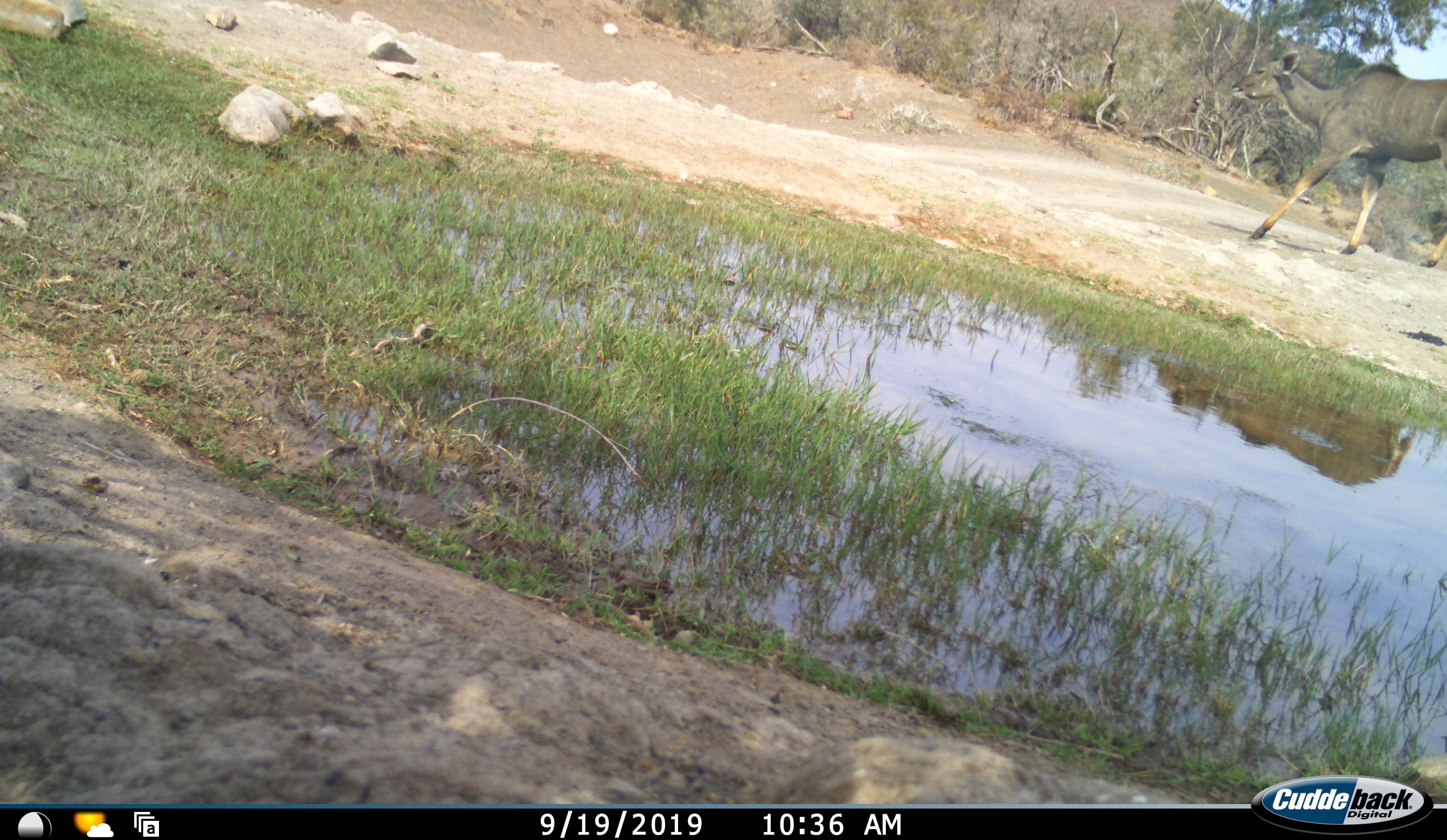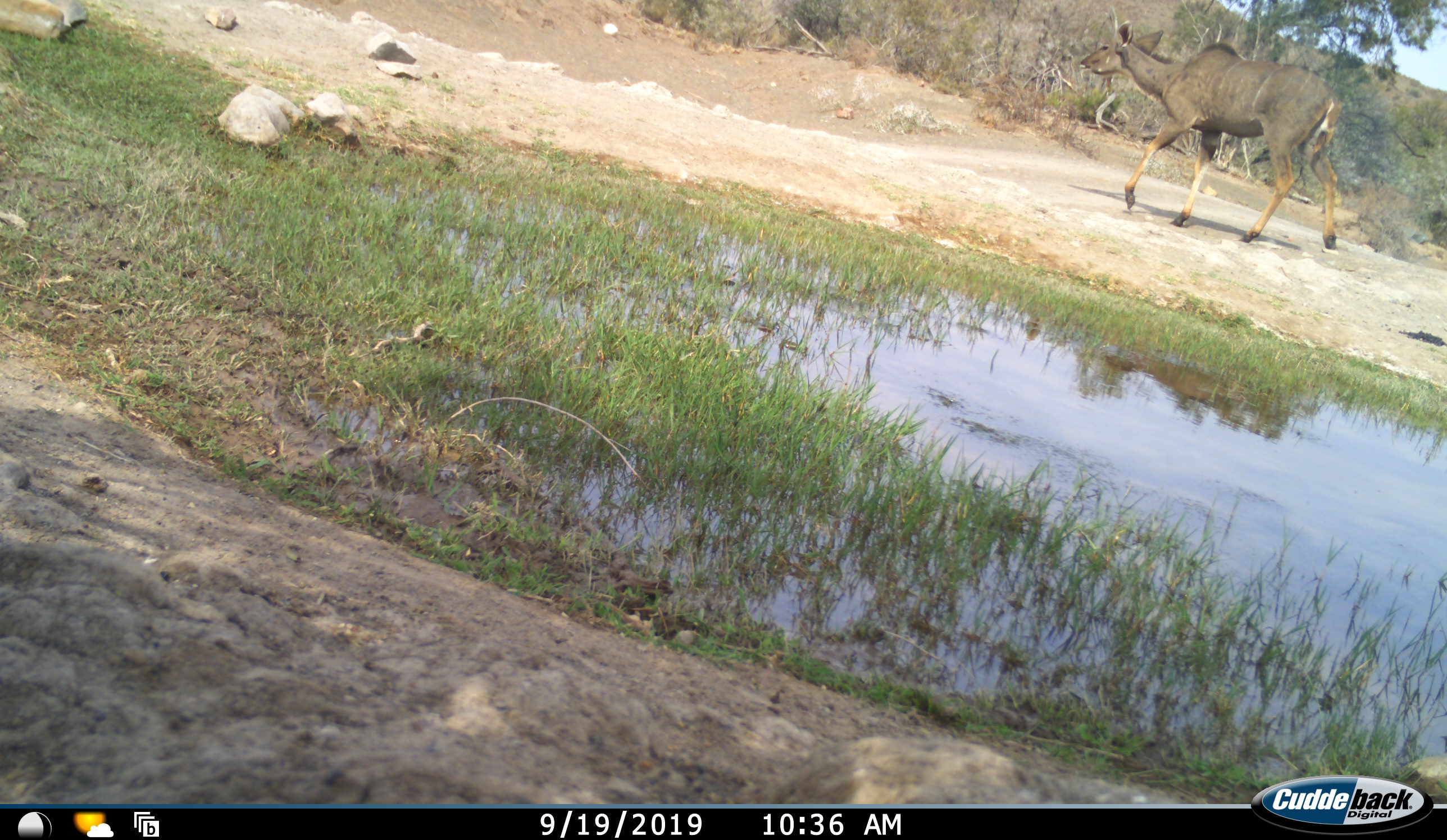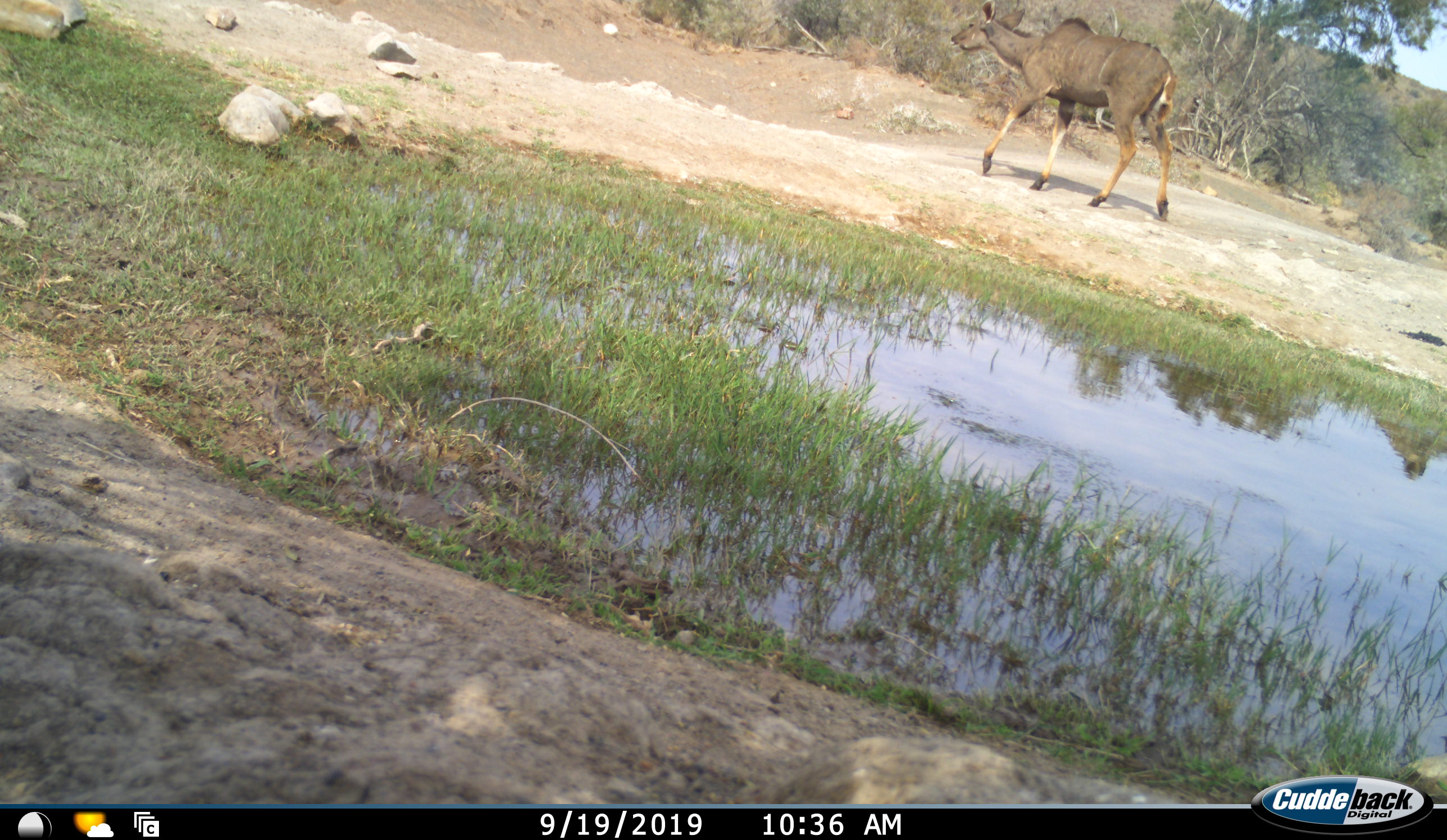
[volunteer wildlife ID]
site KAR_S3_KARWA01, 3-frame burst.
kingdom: Animalia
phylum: Chordata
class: Mammalia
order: Artiodactyla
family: Bovidae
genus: Tragelaphus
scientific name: Tragelaphus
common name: kudu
Kudu (Tragelaphus), count 1. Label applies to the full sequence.